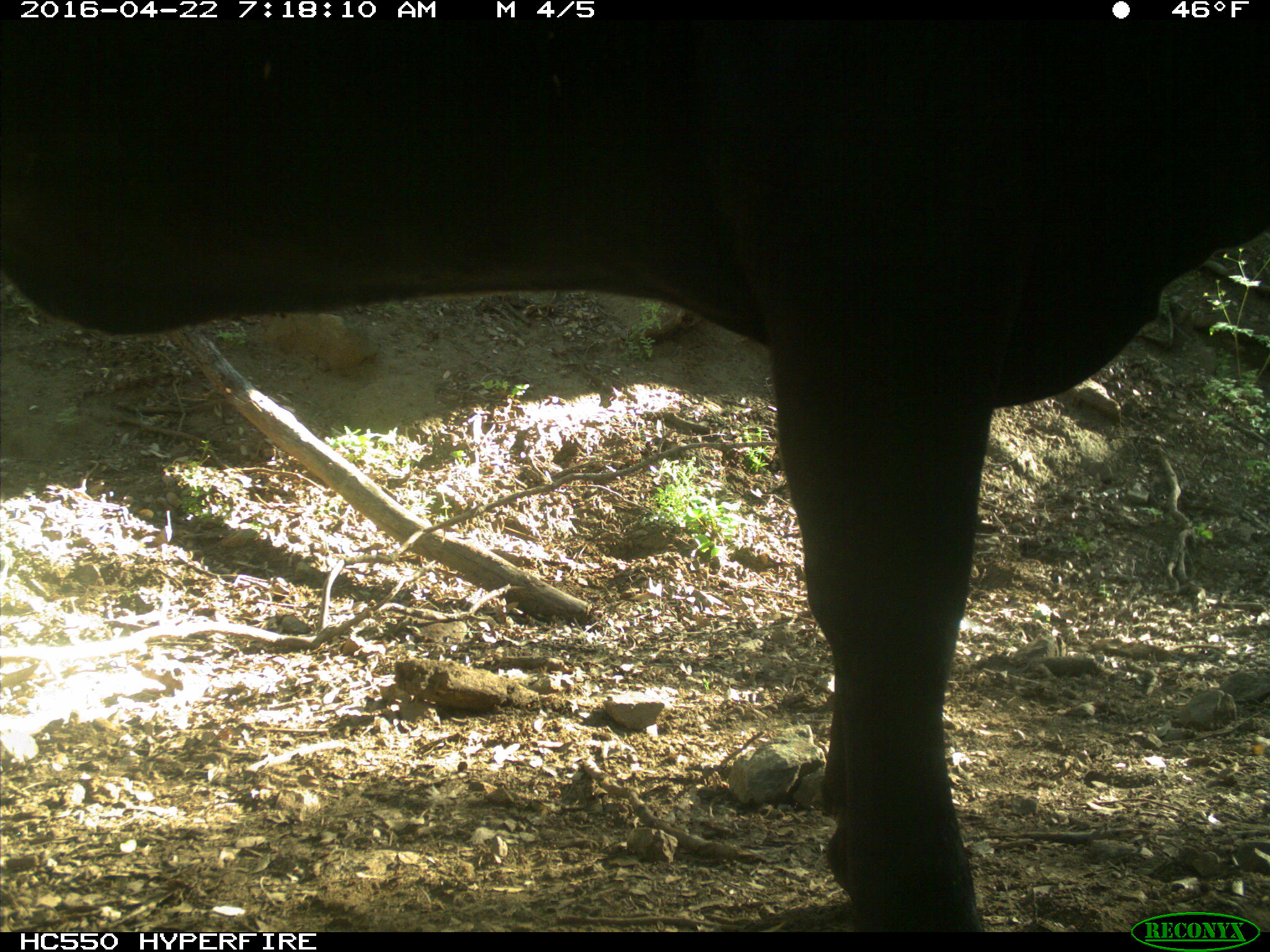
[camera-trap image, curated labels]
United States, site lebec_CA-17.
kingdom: Animalia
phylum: Chordata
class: Mammalia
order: Artiodactyla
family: Bovidae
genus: Bos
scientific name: Bos taurus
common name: domestic cow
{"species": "Bos taurus (domestic cow)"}